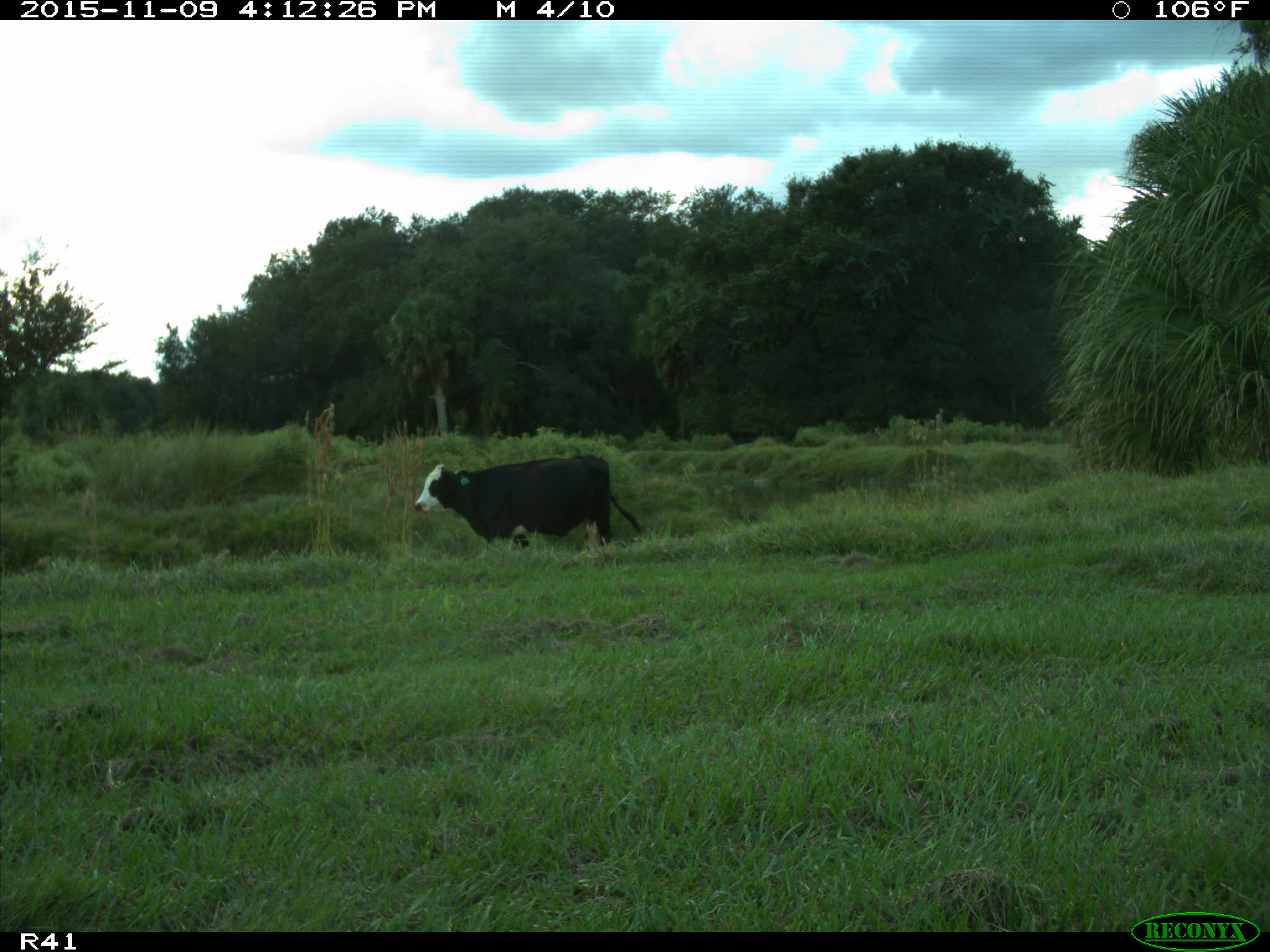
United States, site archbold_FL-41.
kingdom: Animalia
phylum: Chordata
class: Mammalia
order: Artiodactyla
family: Bovidae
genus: Bos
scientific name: Bos taurus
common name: domestic cow